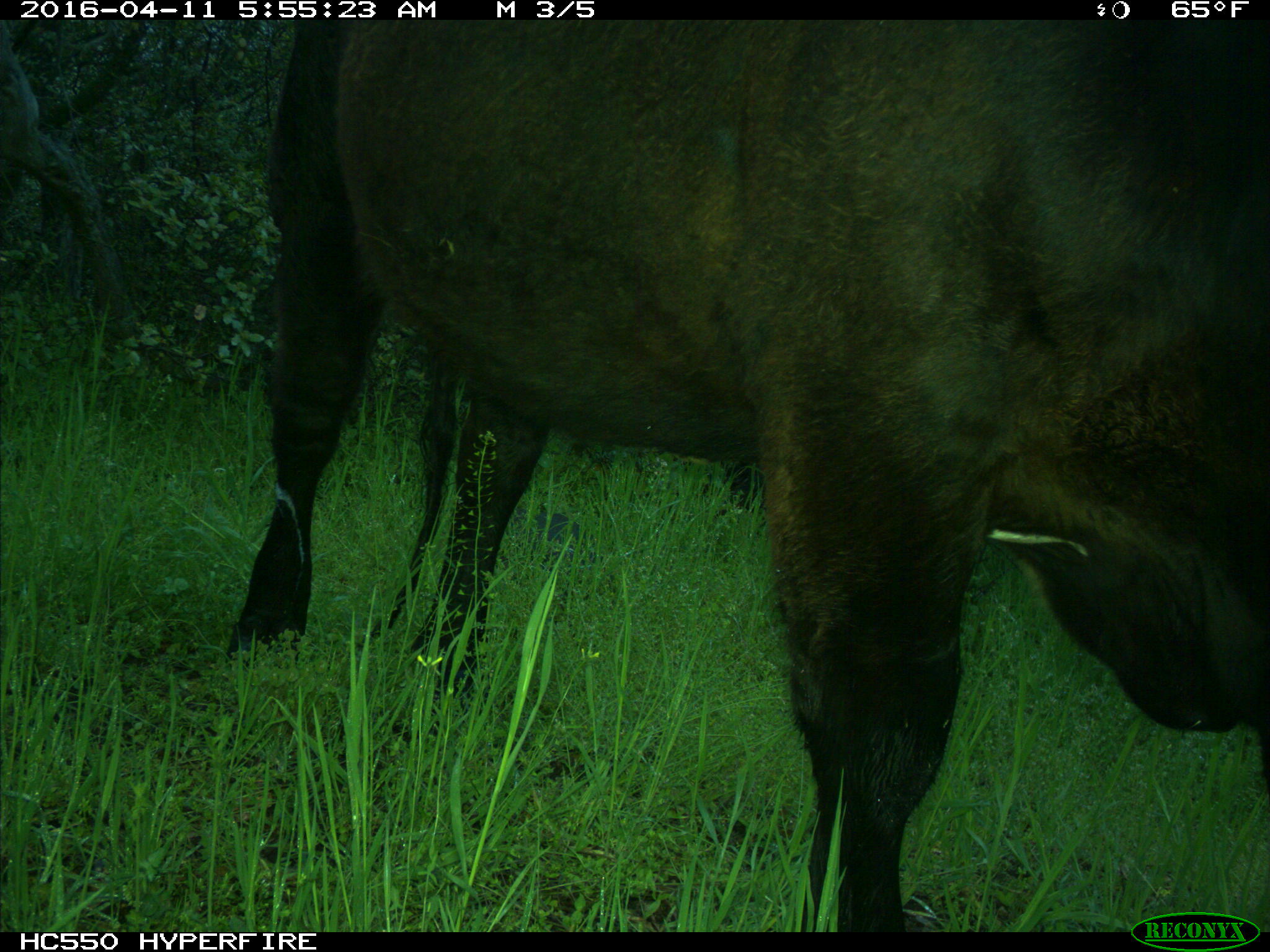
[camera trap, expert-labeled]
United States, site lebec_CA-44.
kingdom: Animalia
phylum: Chordata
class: Mammalia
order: Artiodactyla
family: Bovidae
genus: Bos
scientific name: Bos taurus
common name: domestic cow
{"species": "Bos taurus (domestic cow)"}